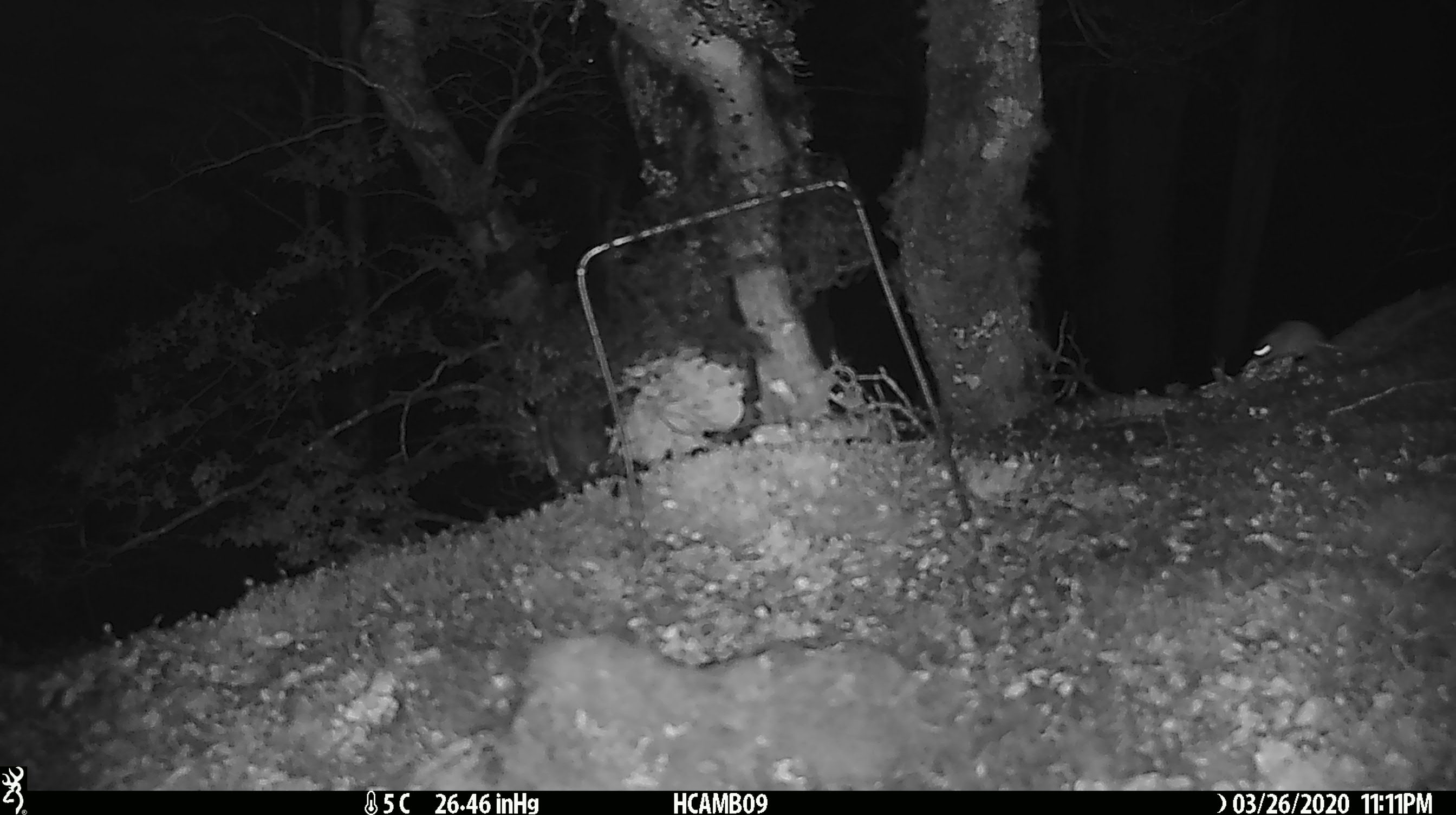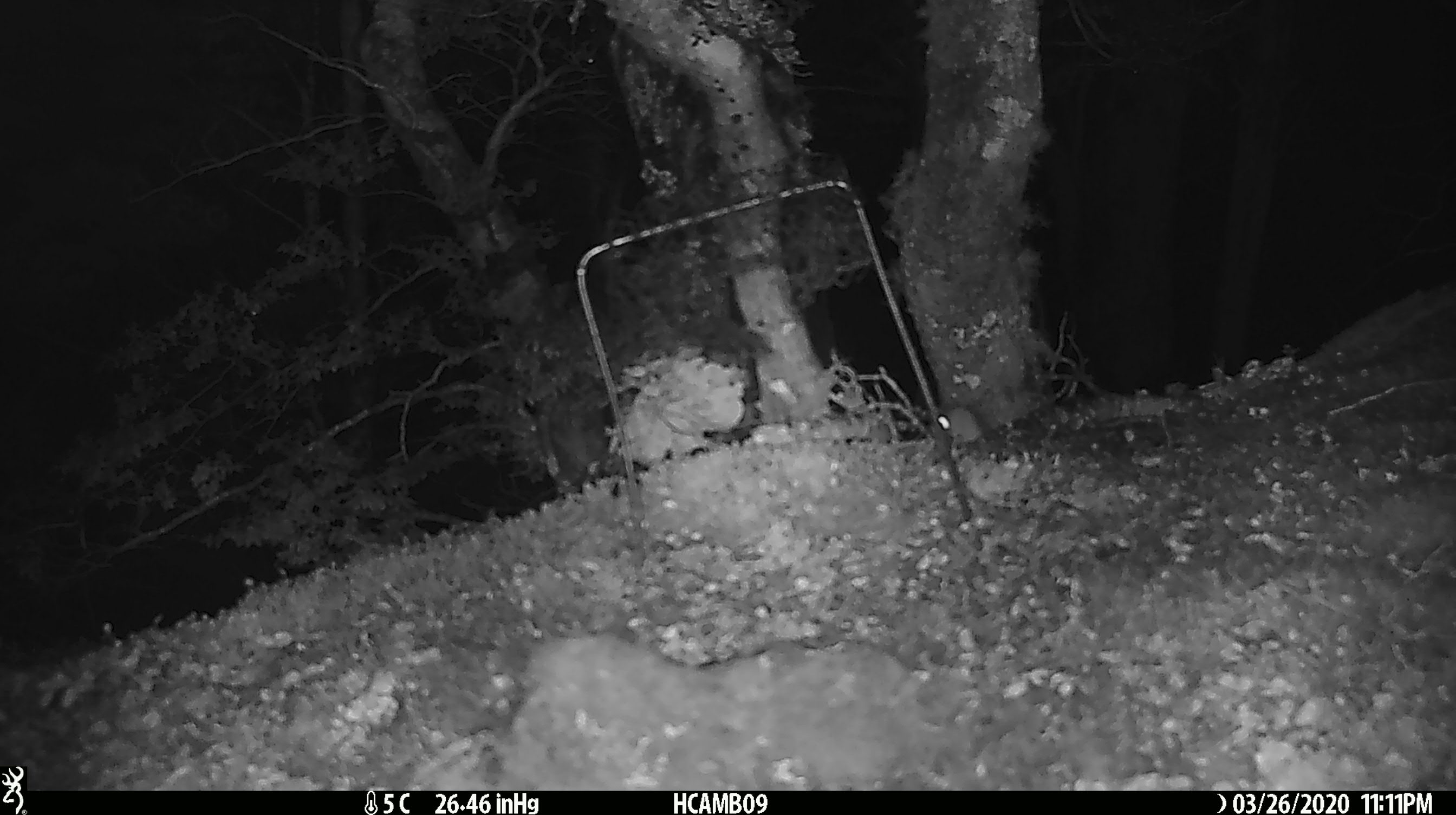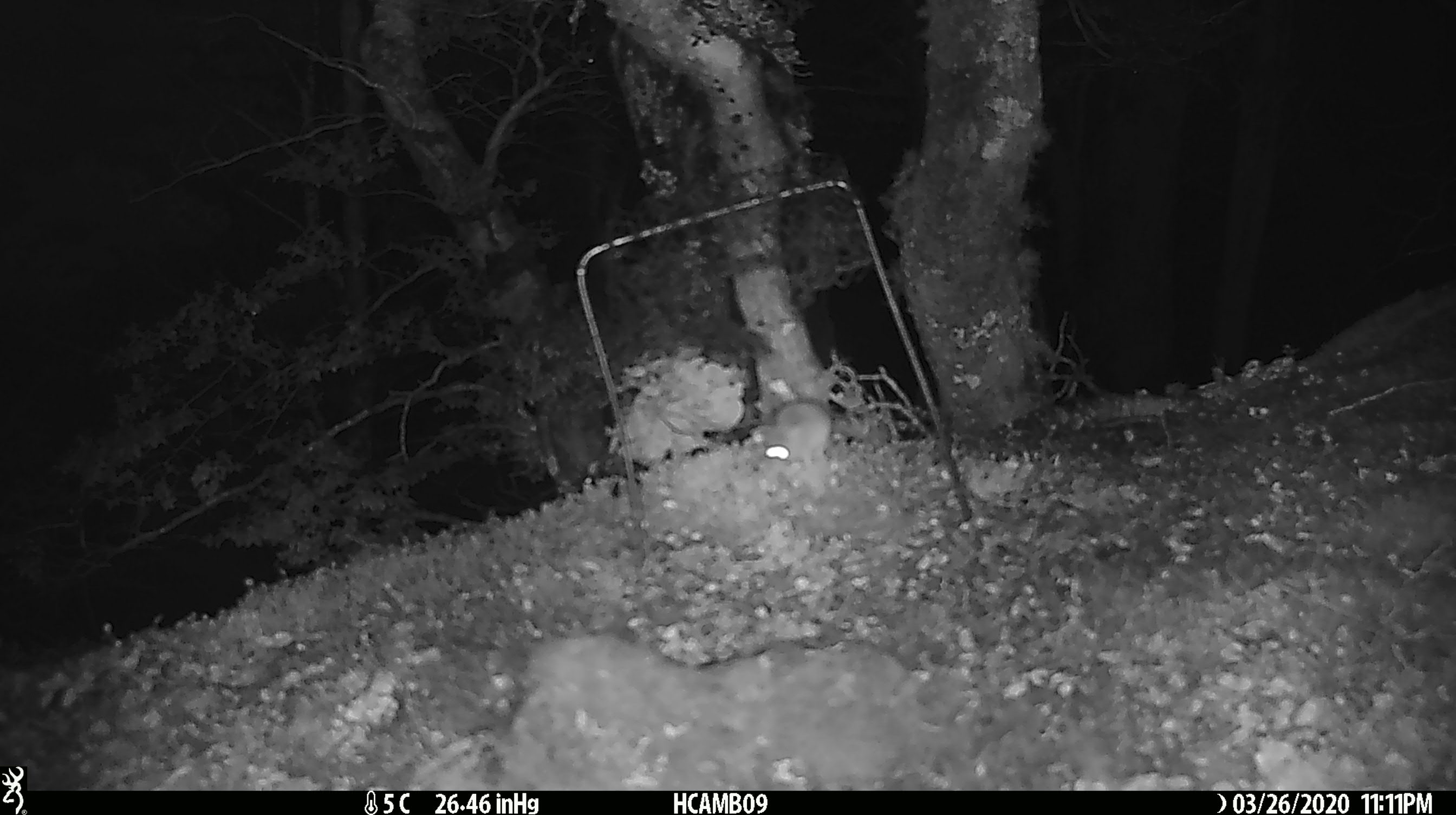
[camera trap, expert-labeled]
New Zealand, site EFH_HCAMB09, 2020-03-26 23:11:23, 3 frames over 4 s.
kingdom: Animalia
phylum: Chordata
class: Mammalia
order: Rodentia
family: Muridae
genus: Mus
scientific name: Mus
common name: mouse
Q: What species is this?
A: Mouse (Mus).